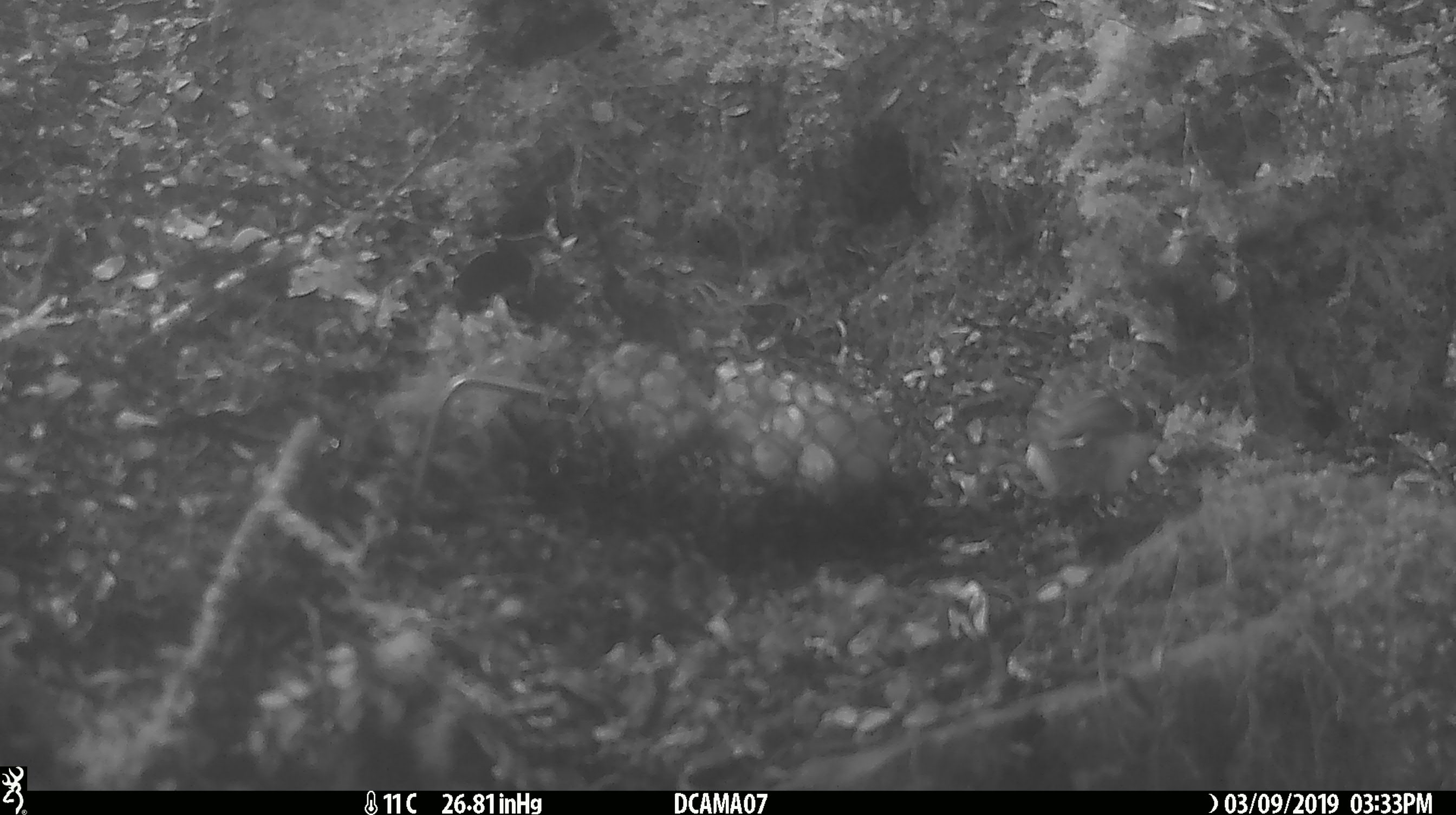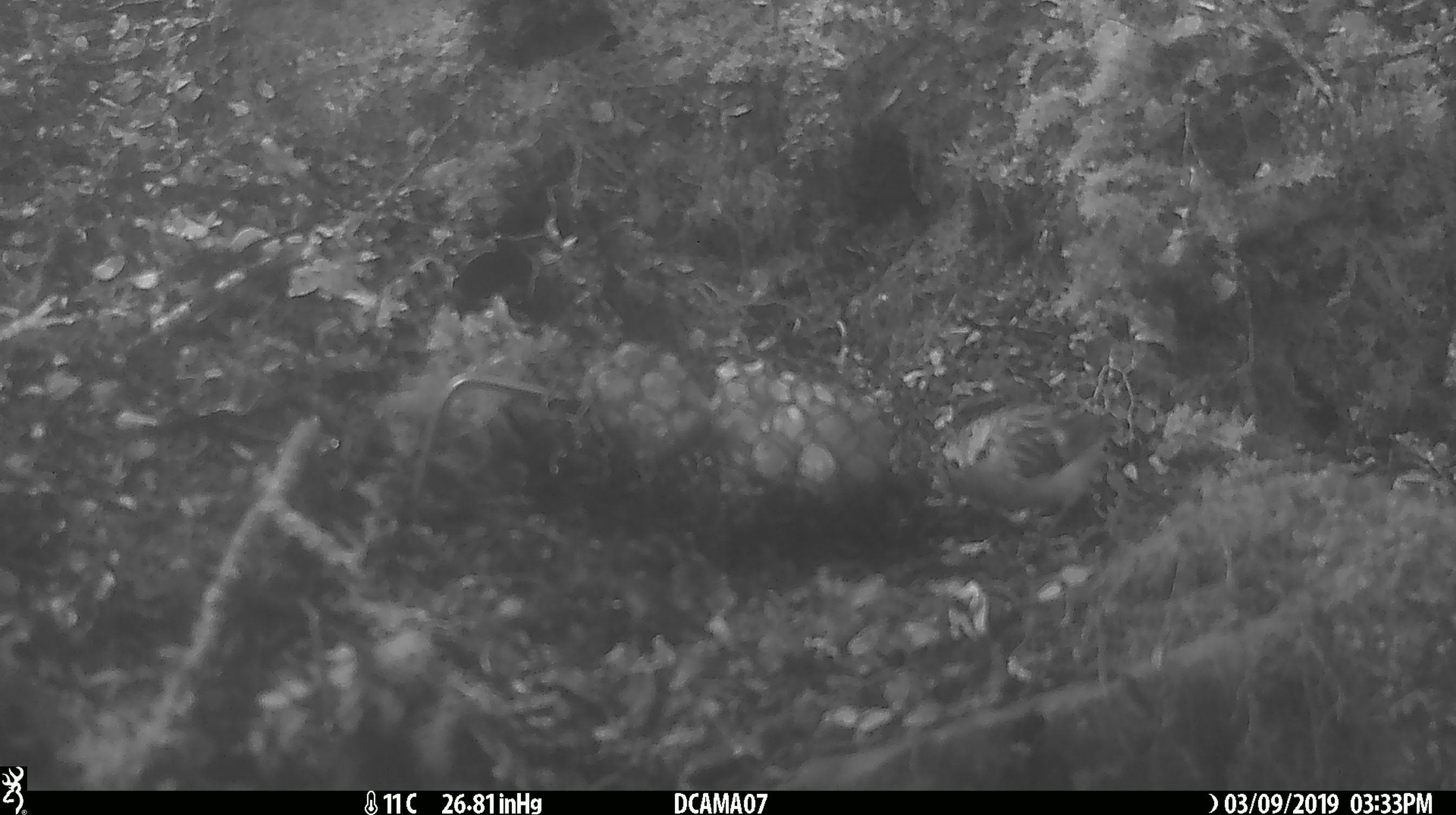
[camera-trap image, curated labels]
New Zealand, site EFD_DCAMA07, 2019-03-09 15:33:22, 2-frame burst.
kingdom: Animalia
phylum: Chordata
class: Aves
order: Passeriformes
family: Acanthisittidae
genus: Acanthisitta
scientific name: Acanthisitta chloris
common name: rifleman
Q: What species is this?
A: Rifleman (Acanthisitta chloris).